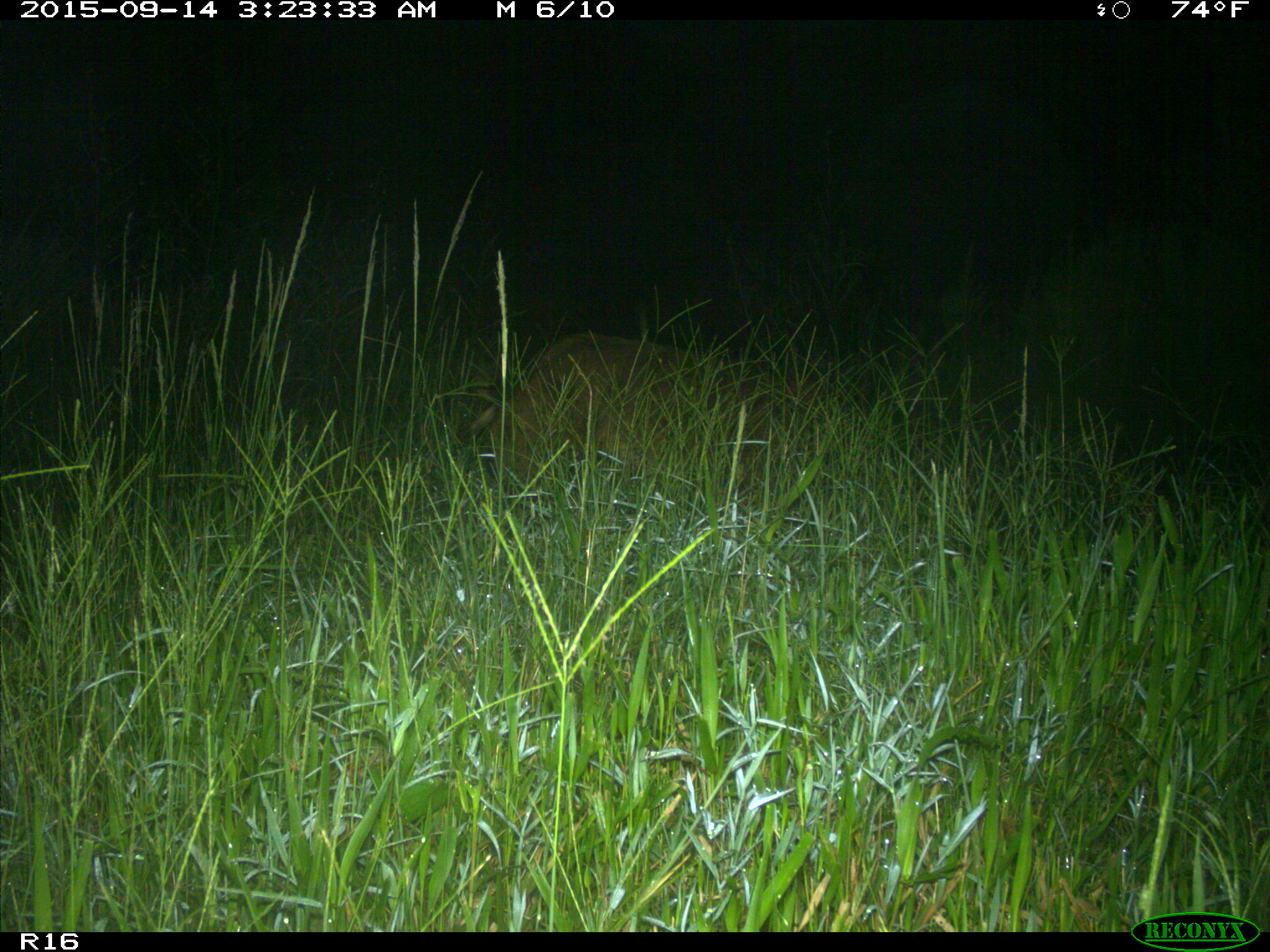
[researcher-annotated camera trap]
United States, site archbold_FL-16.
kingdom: Animalia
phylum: Chordata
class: Mammalia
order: Artiodactyla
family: Suidae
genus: Sus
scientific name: Sus scrofa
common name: wild boar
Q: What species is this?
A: Sus scrofa (wild boar).